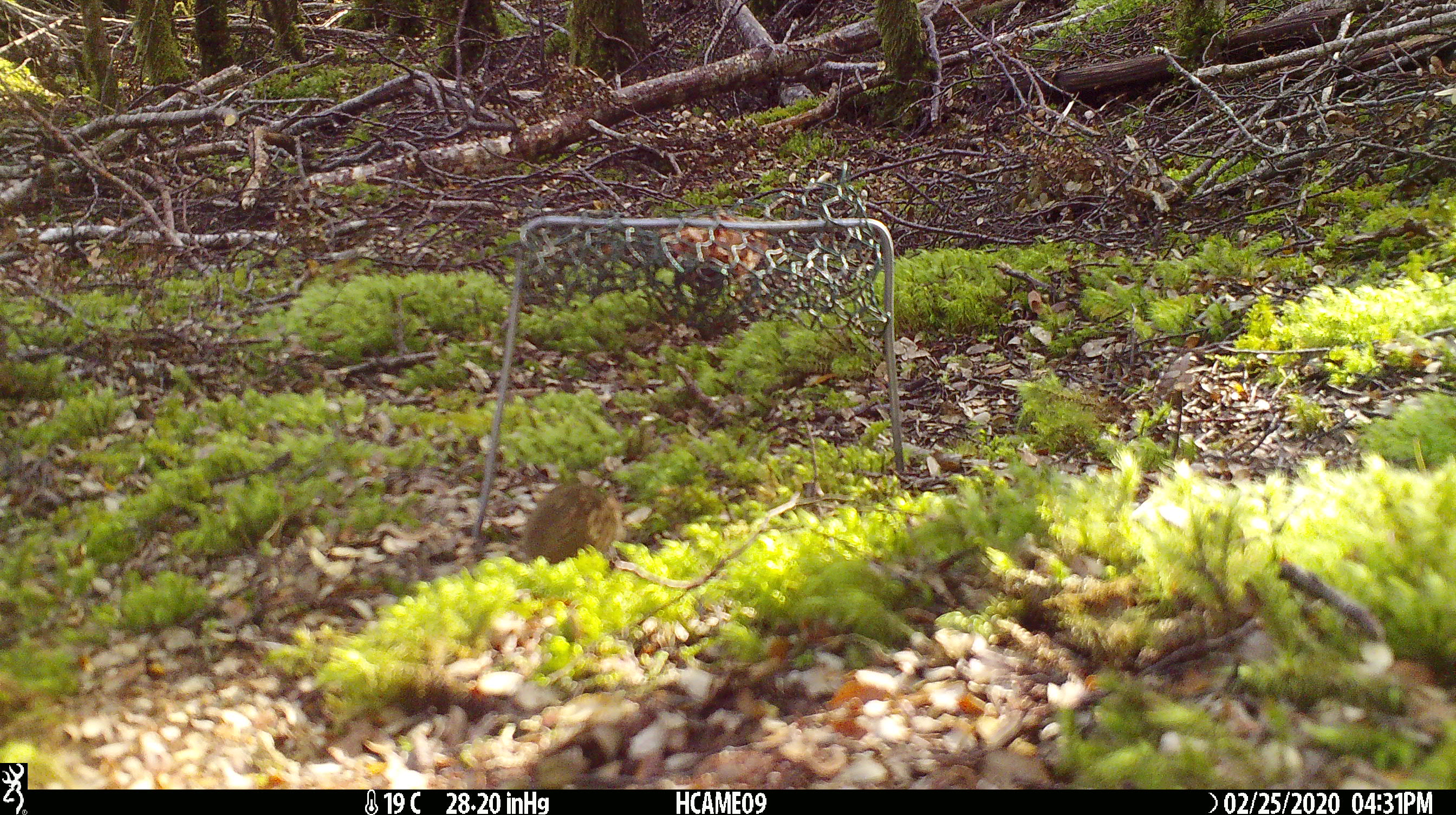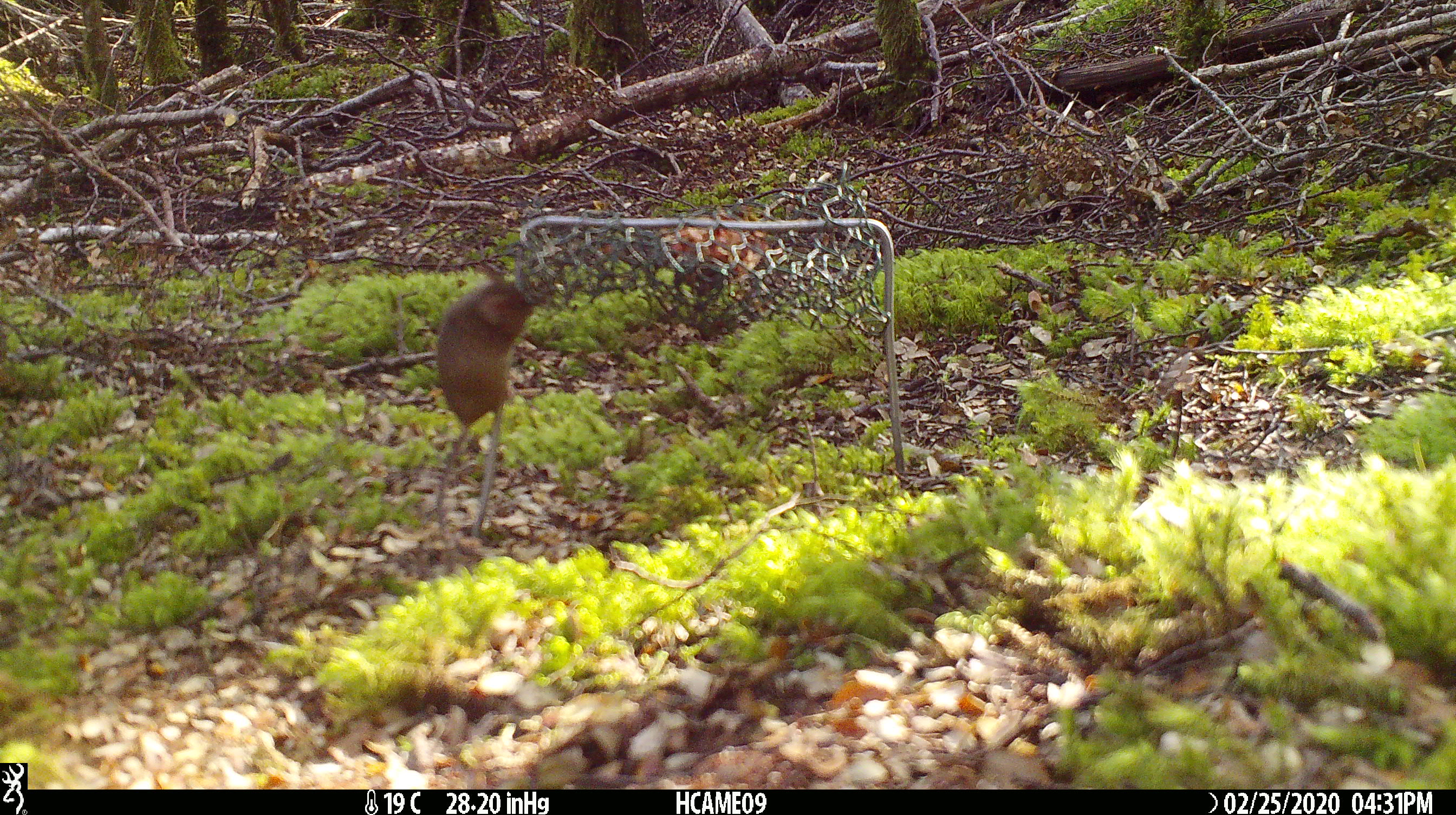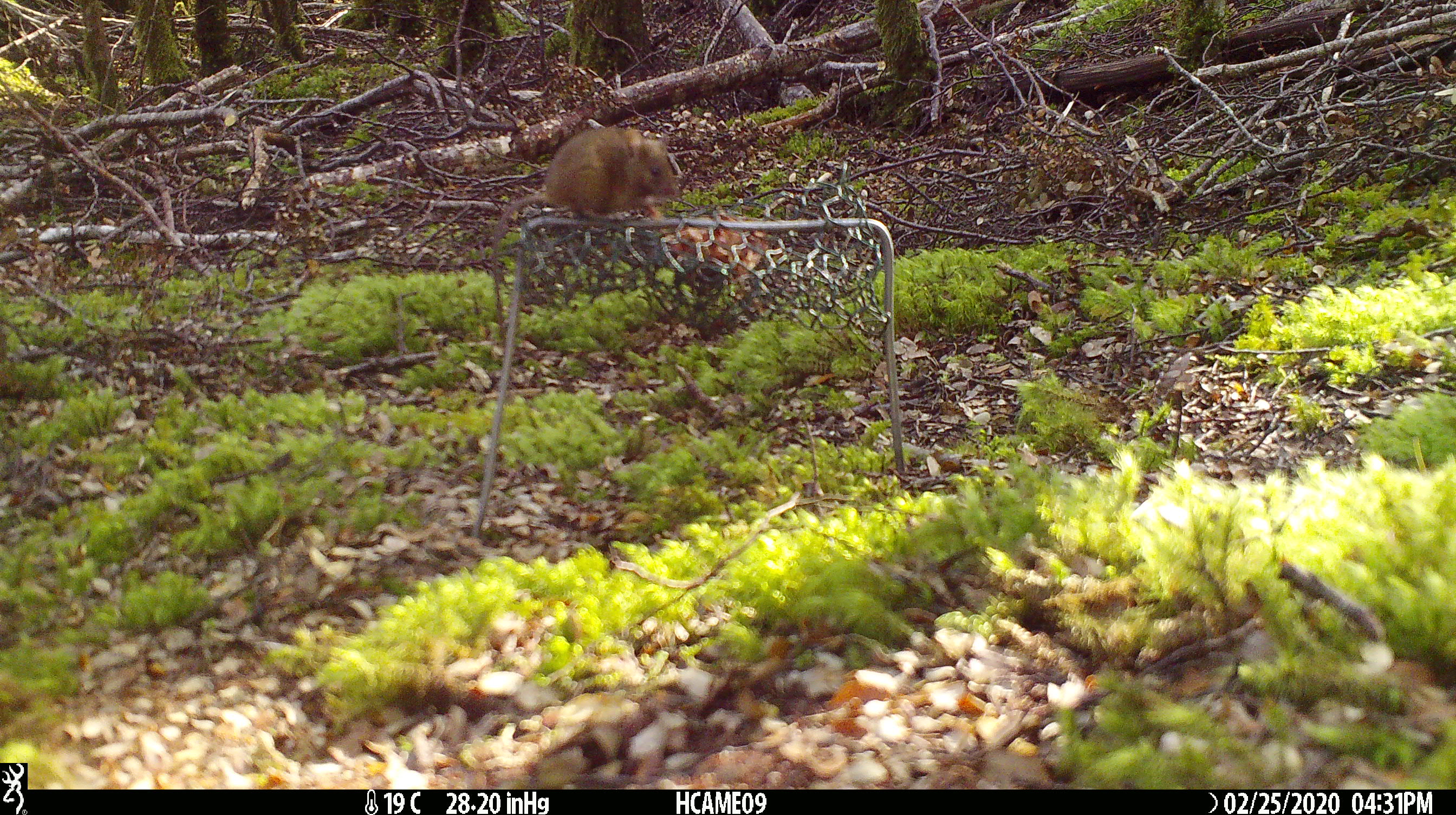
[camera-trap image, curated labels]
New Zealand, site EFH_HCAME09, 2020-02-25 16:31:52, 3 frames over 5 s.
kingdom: Animalia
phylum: Chordata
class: Mammalia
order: Rodentia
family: Muridae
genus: Mus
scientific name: Mus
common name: mouse